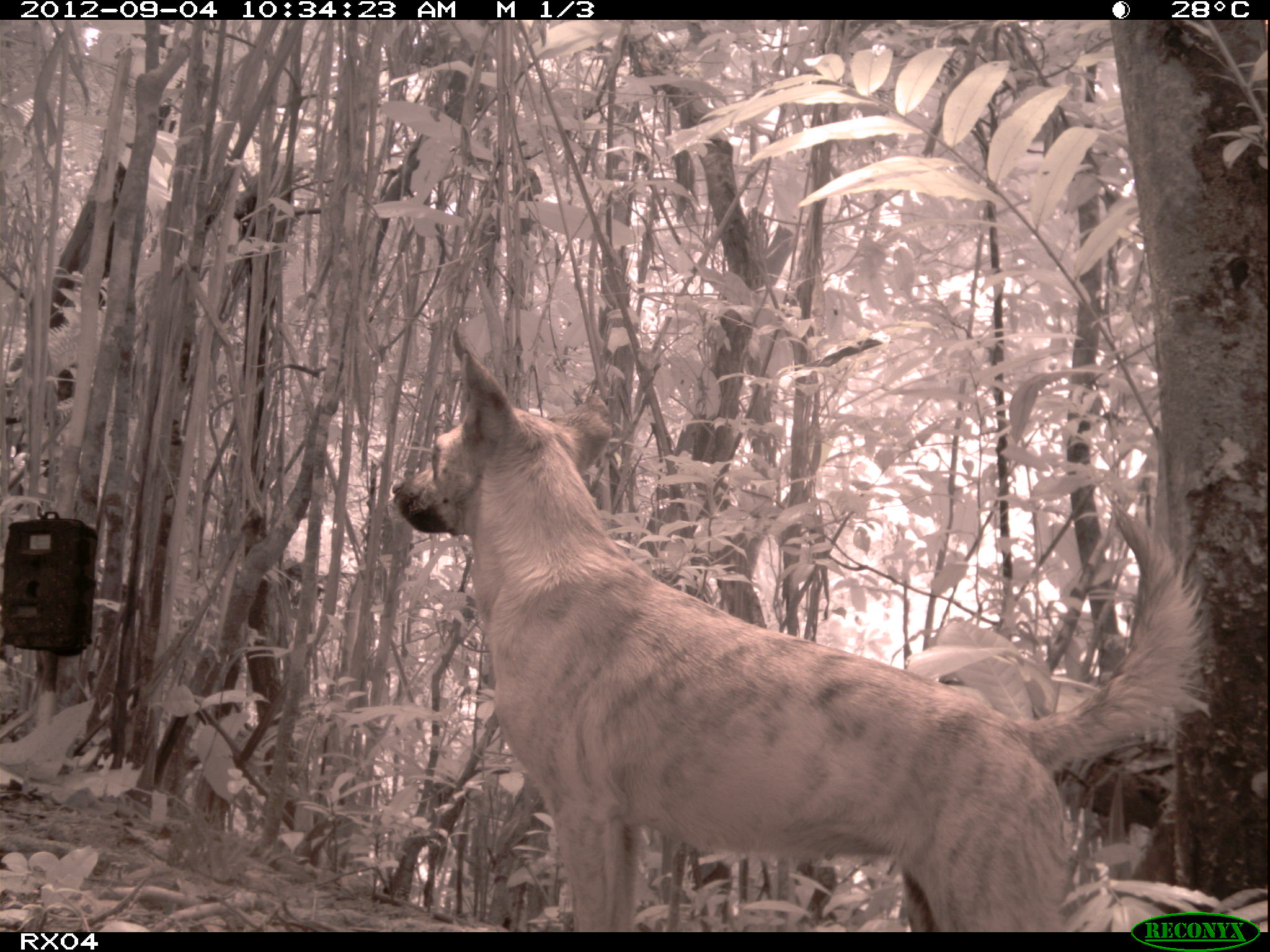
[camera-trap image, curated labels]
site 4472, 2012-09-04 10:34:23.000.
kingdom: Animalia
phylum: Chordata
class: Mammalia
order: Carnivora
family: Canidae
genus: Canis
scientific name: Canis familiaris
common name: domestic dog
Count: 1.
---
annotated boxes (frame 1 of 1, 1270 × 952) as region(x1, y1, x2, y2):
canis familiaris: region(391, 320, 1215, 931)